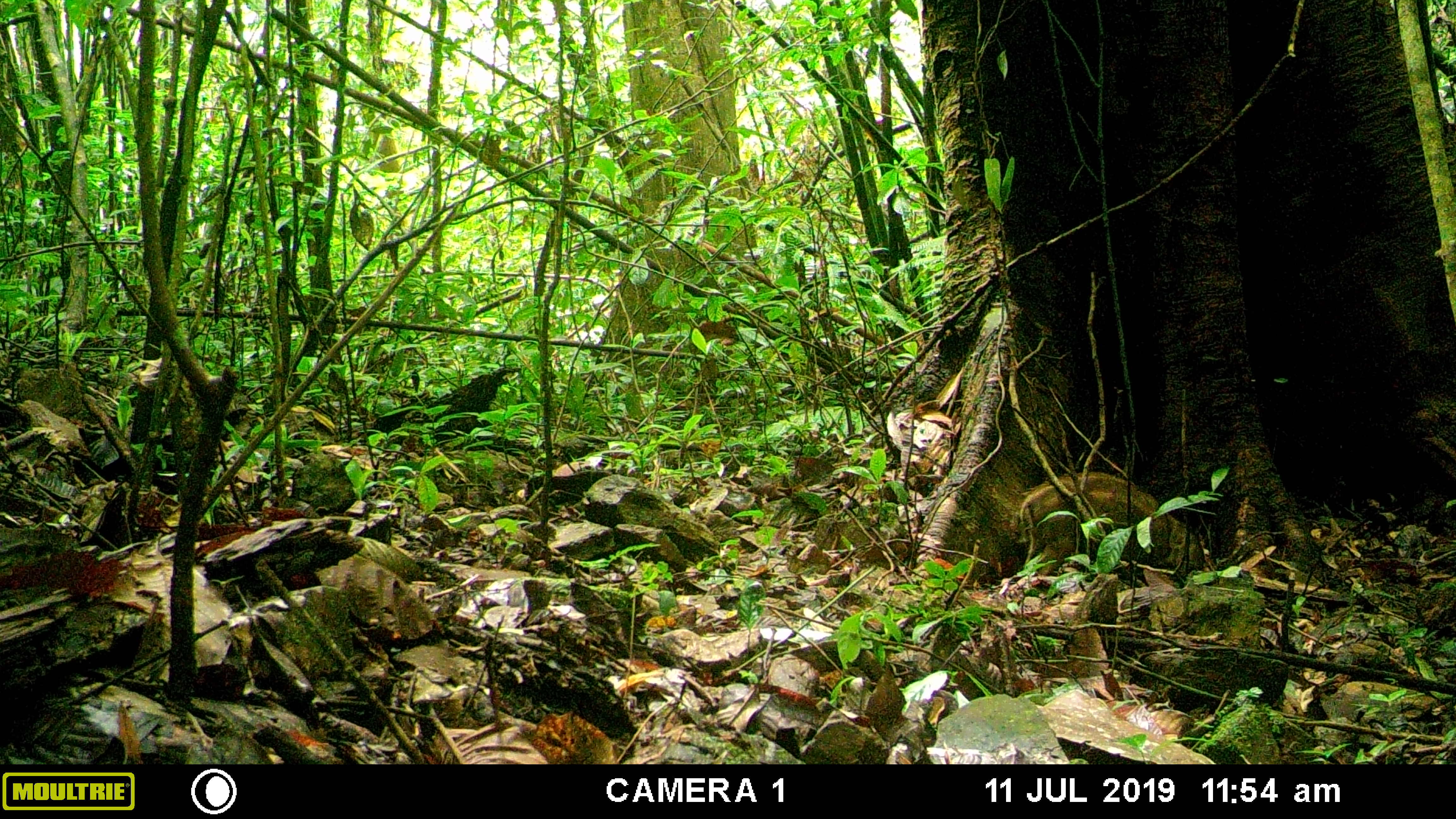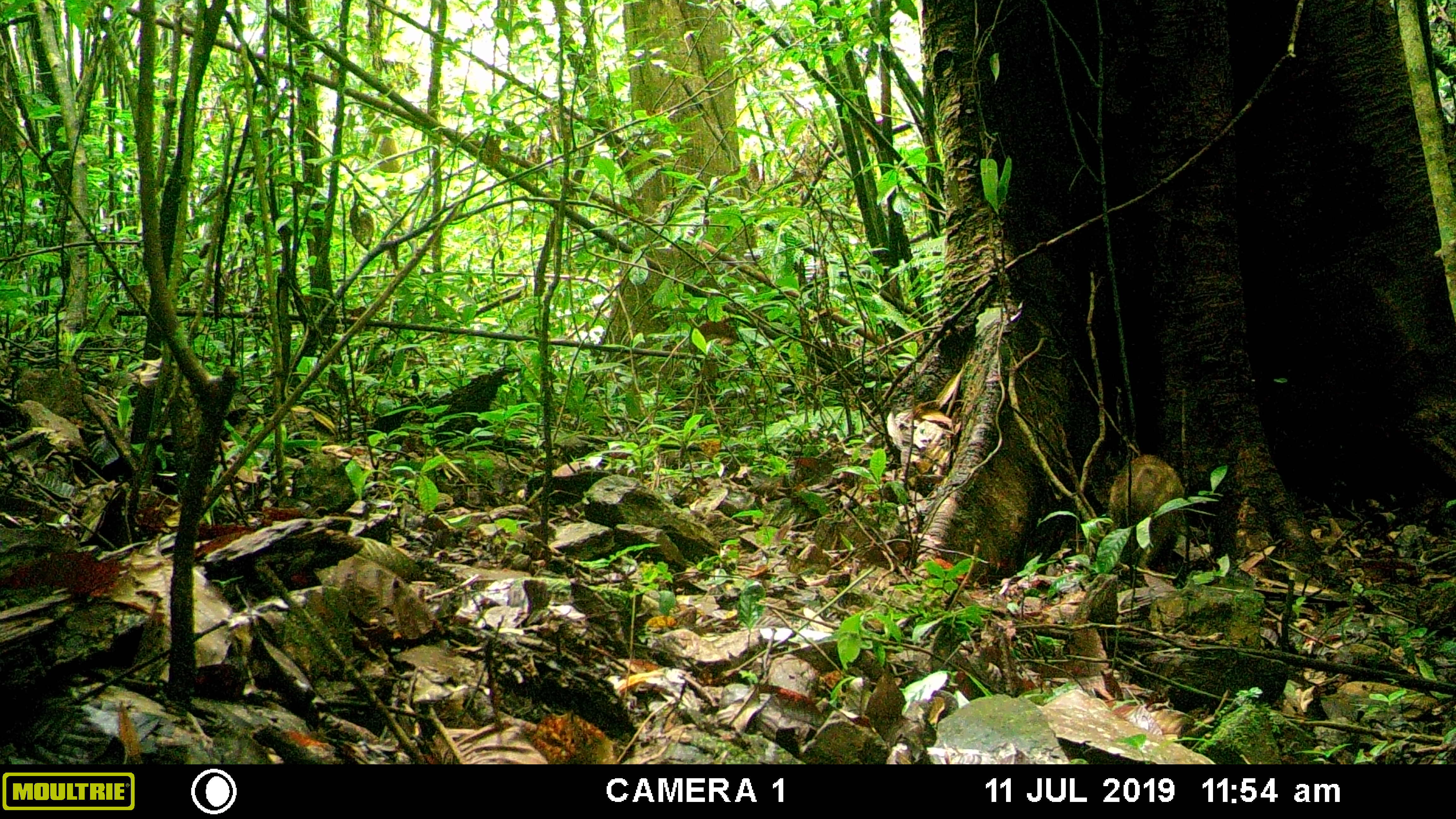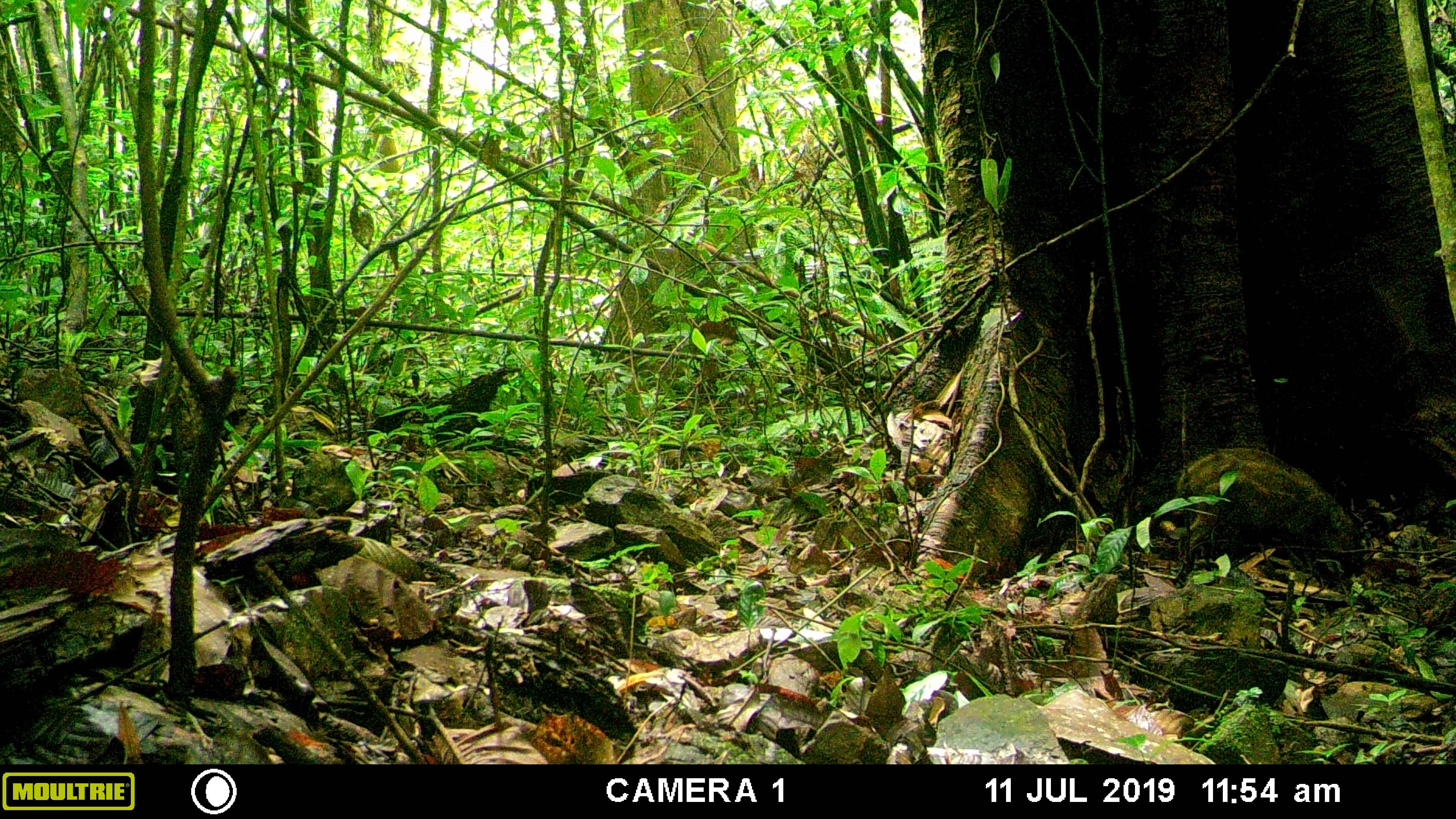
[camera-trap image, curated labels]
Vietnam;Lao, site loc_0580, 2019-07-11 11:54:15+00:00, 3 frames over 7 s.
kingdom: Animalia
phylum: Chordata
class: Mammalia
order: Artiodactyla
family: Suidae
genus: Sus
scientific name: Sus scrofa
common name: eurasian wild pig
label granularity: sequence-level